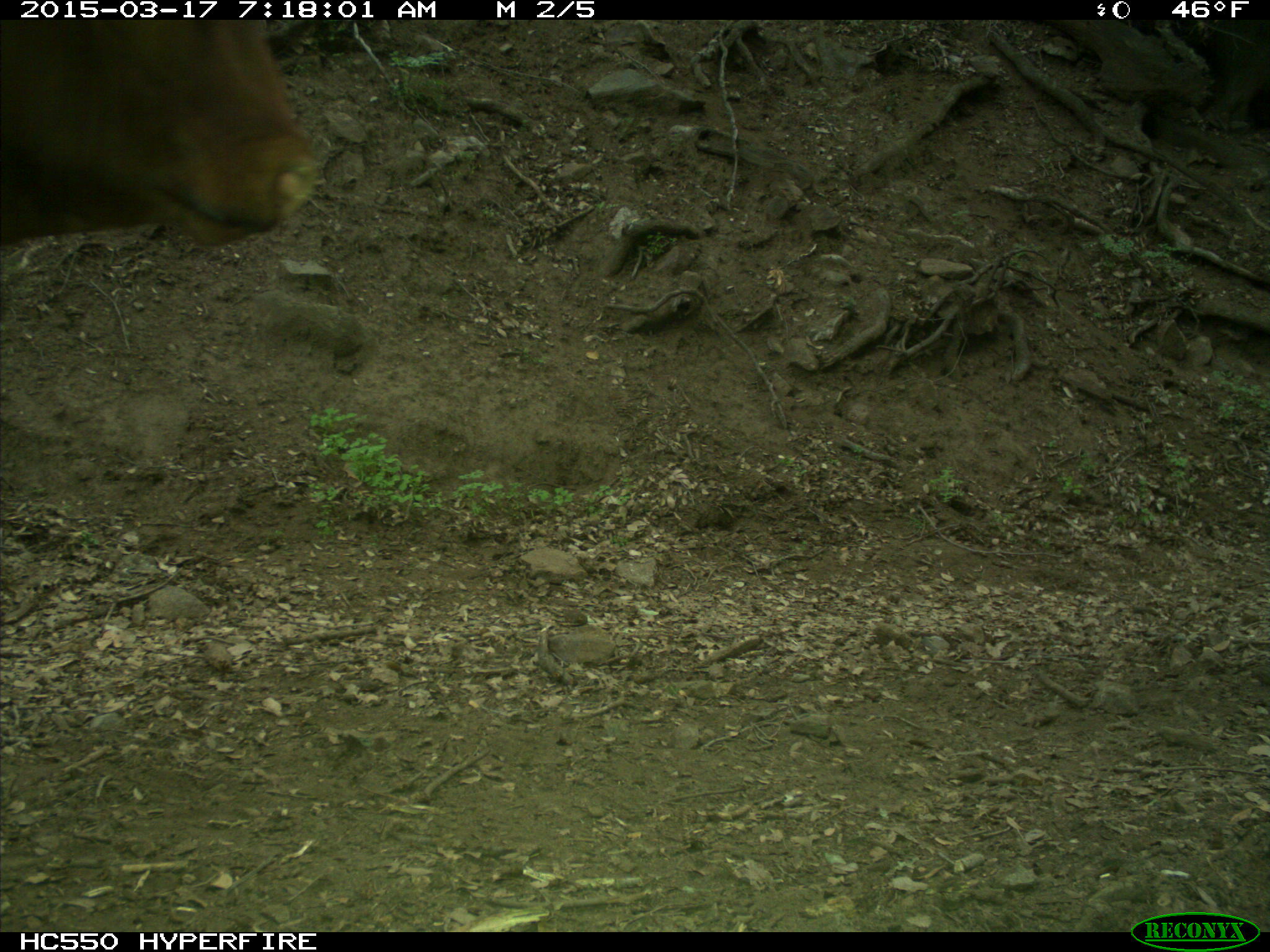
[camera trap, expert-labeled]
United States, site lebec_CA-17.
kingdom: Animalia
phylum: Chordata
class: Mammalia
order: Artiodactyla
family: Bovidae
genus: Bos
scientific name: Bos taurus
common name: domestic cow